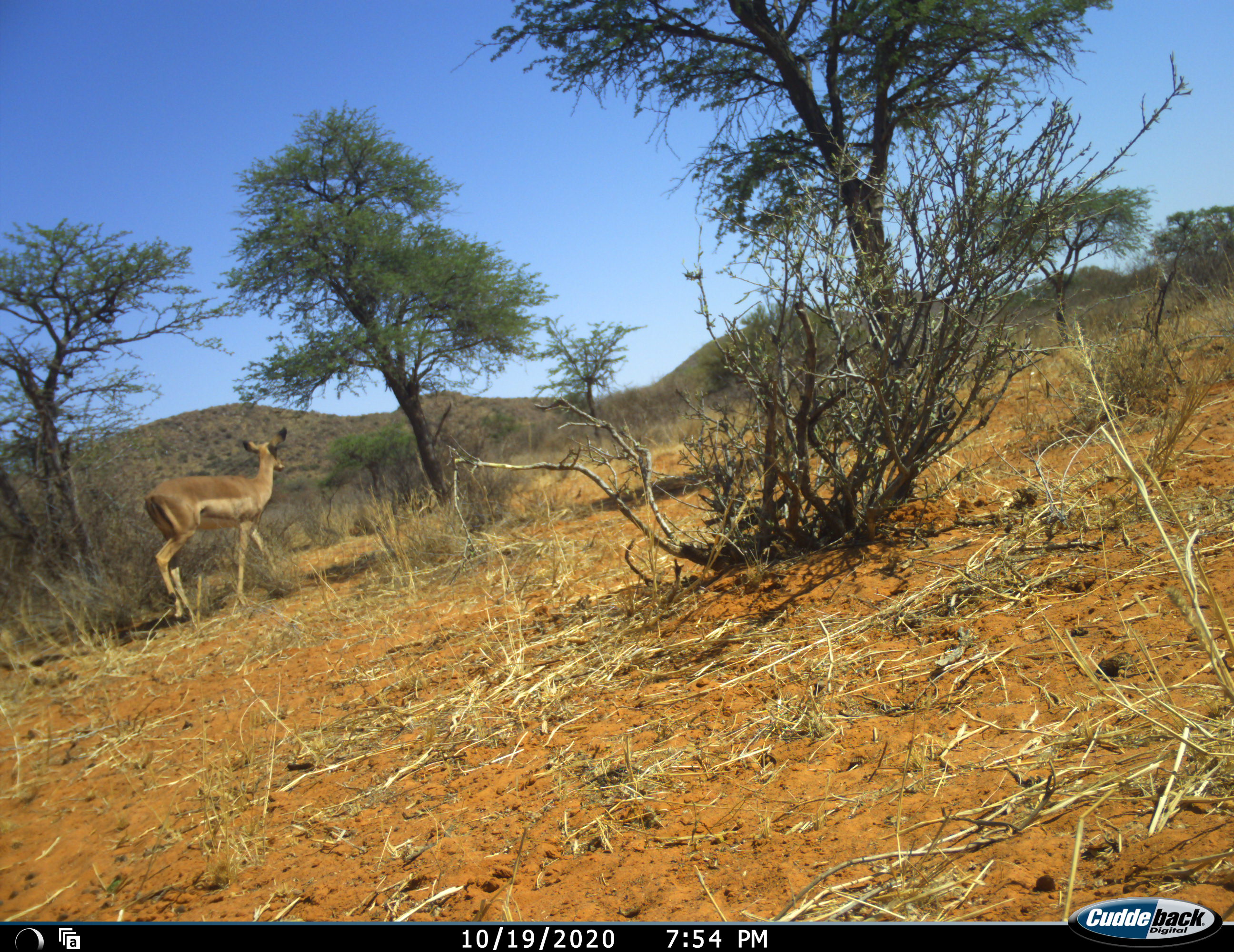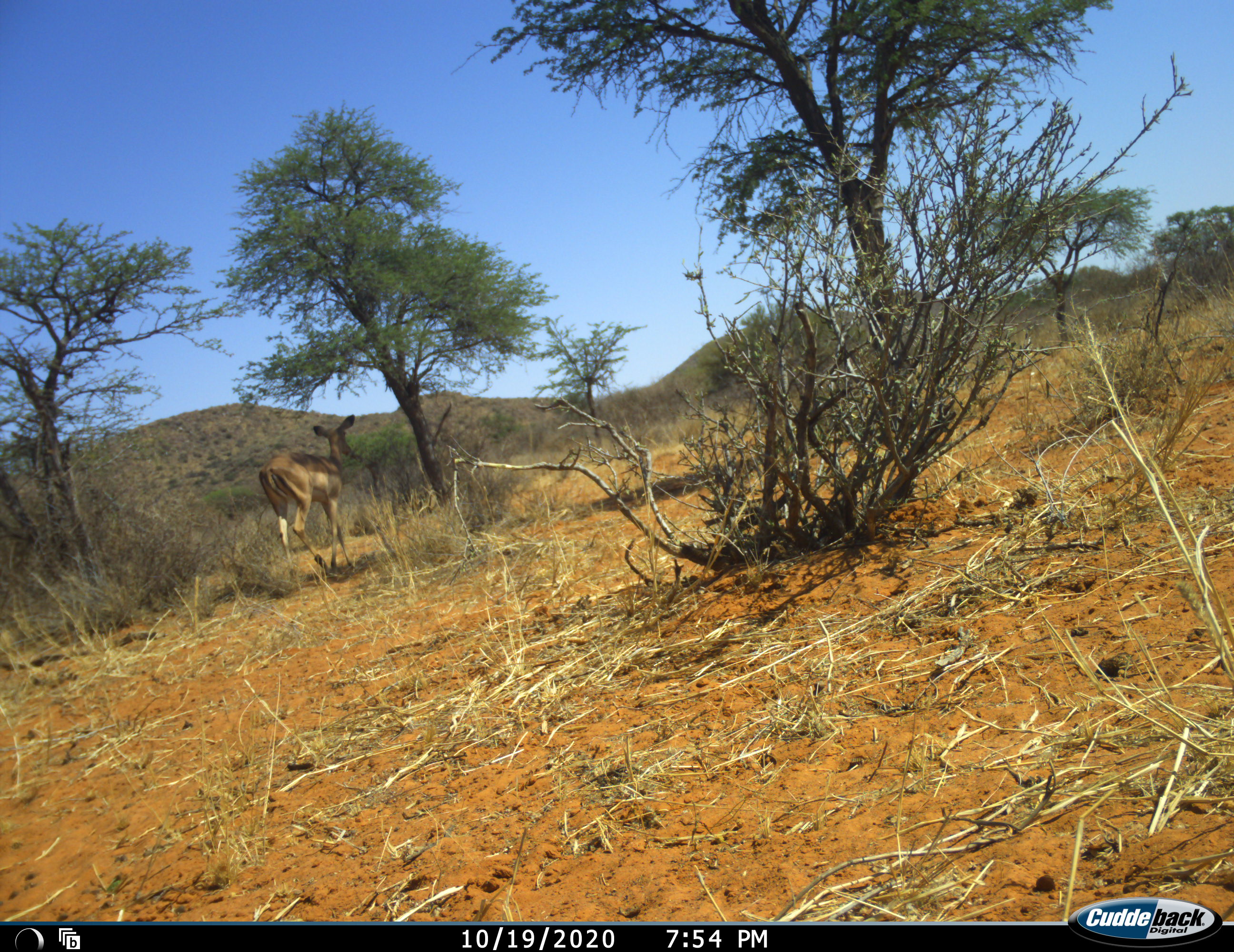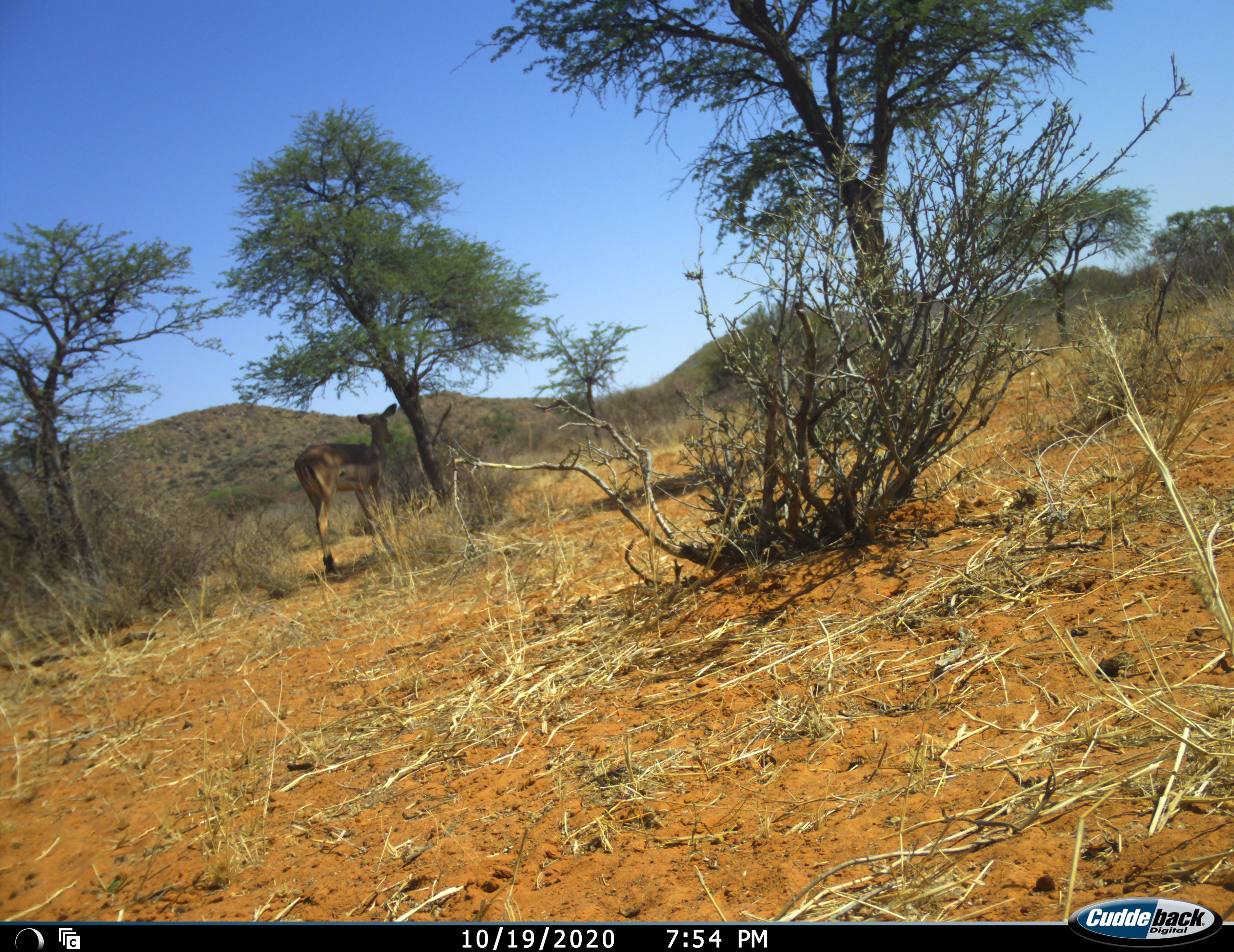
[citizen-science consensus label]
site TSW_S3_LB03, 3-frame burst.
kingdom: Animalia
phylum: Chordata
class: Mammalia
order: Artiodactyla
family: Bovidae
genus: Aepyceros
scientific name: Aepyceros melampus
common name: impala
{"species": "impala (Aepyceros melampus)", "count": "1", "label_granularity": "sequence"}